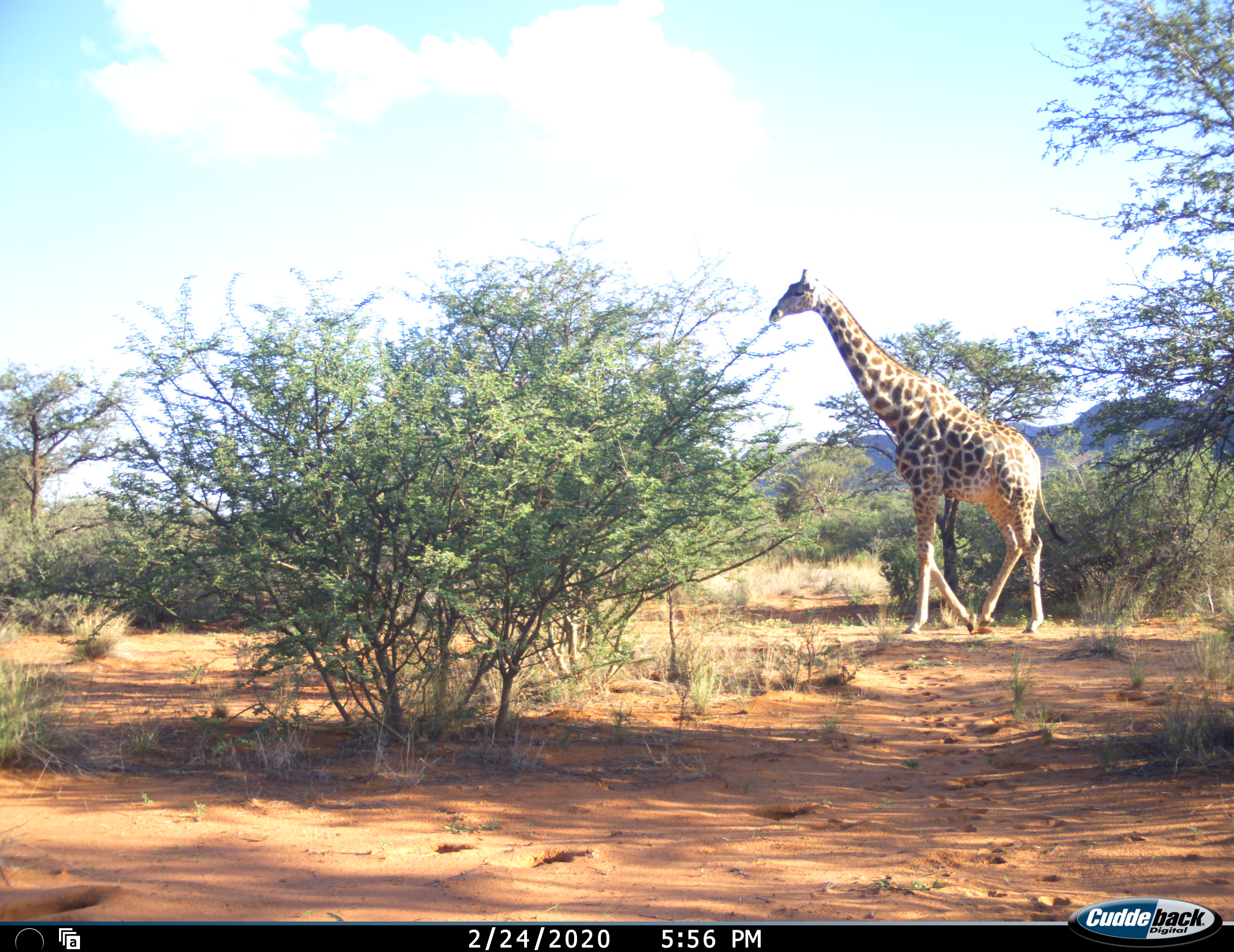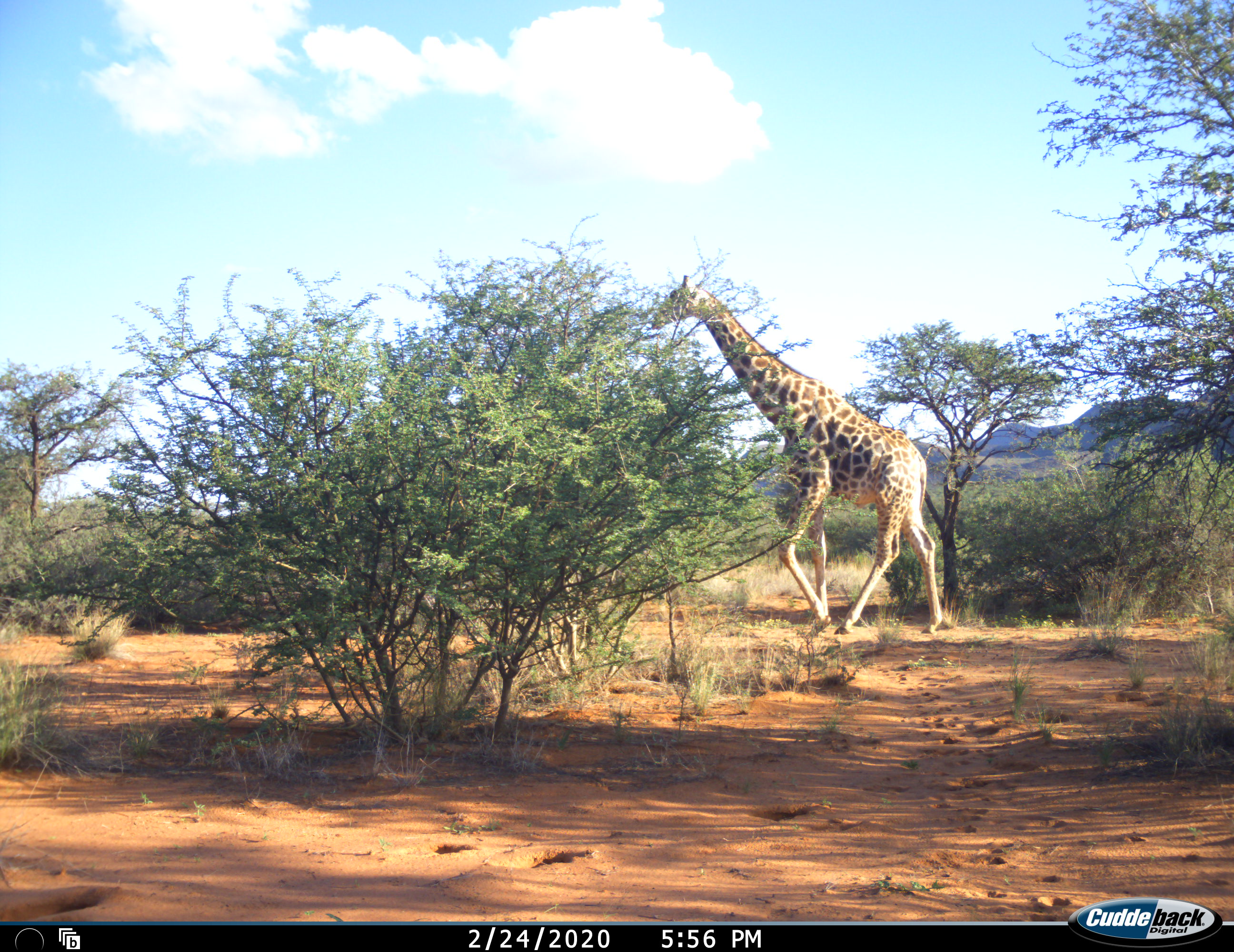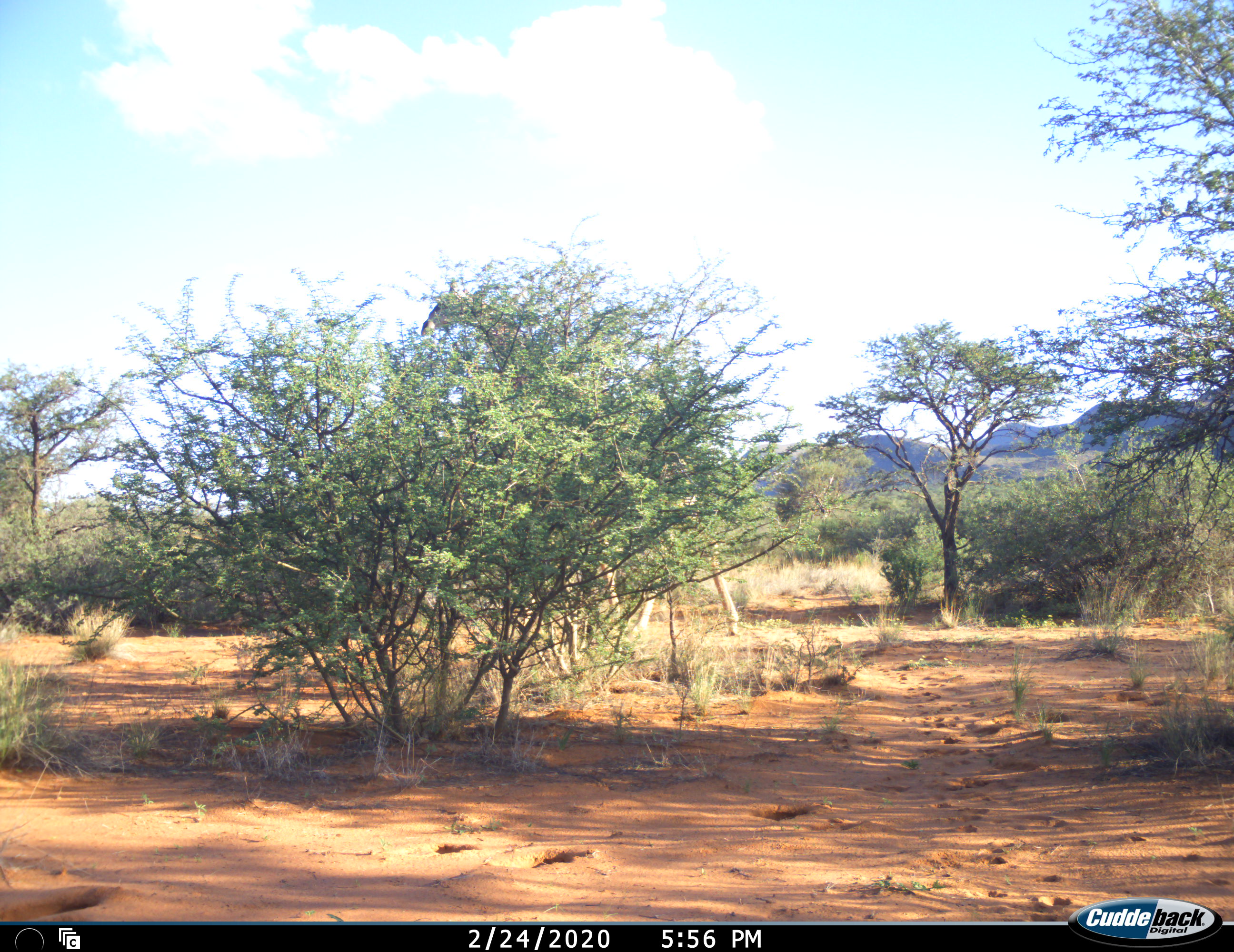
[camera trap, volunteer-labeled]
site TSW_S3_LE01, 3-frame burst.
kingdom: Animalia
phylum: Chordata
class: Mammalia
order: Artiodactyla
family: Giraffidae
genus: Giraffa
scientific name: Giraffa camelopardalis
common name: giraffe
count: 1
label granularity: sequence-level